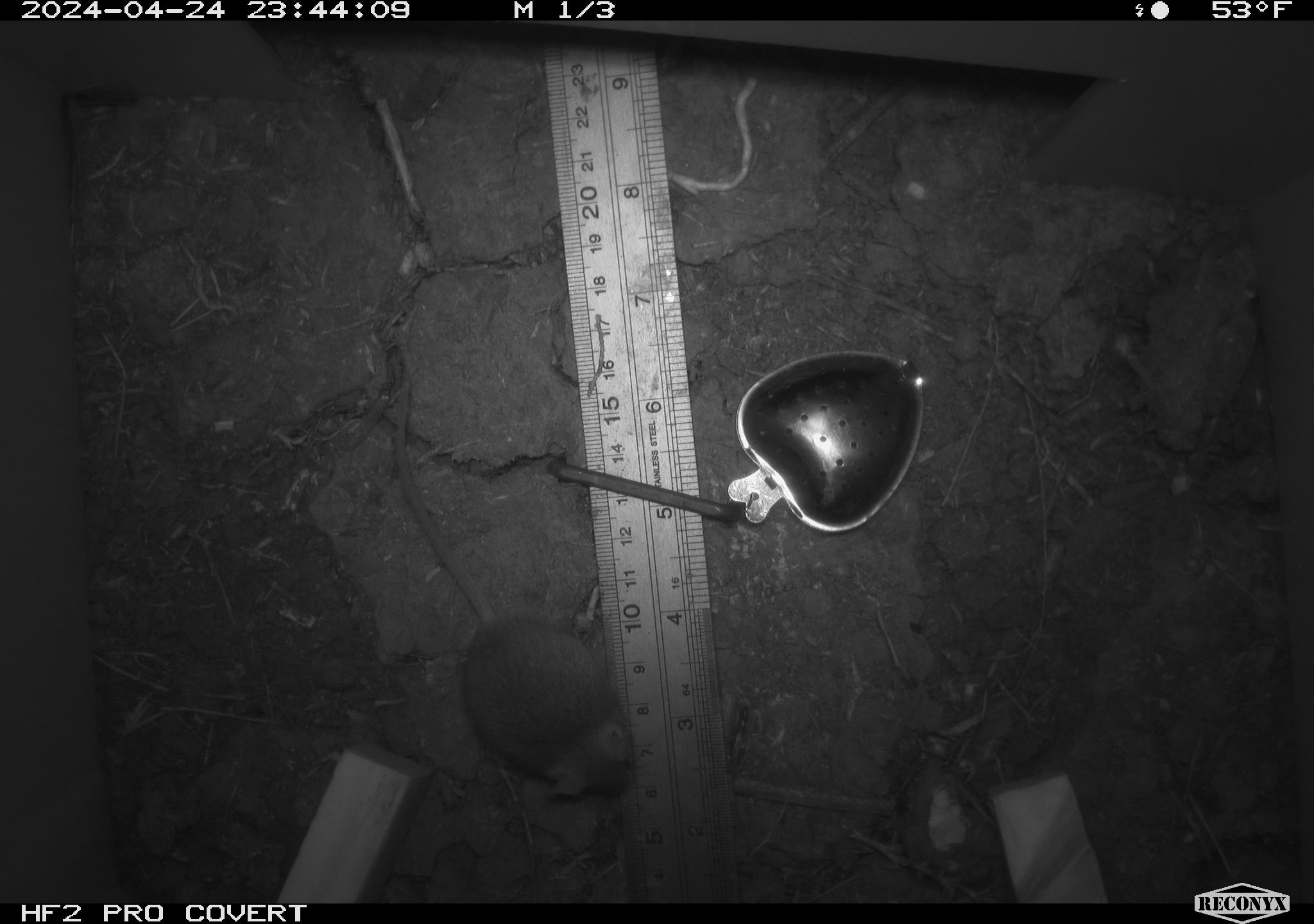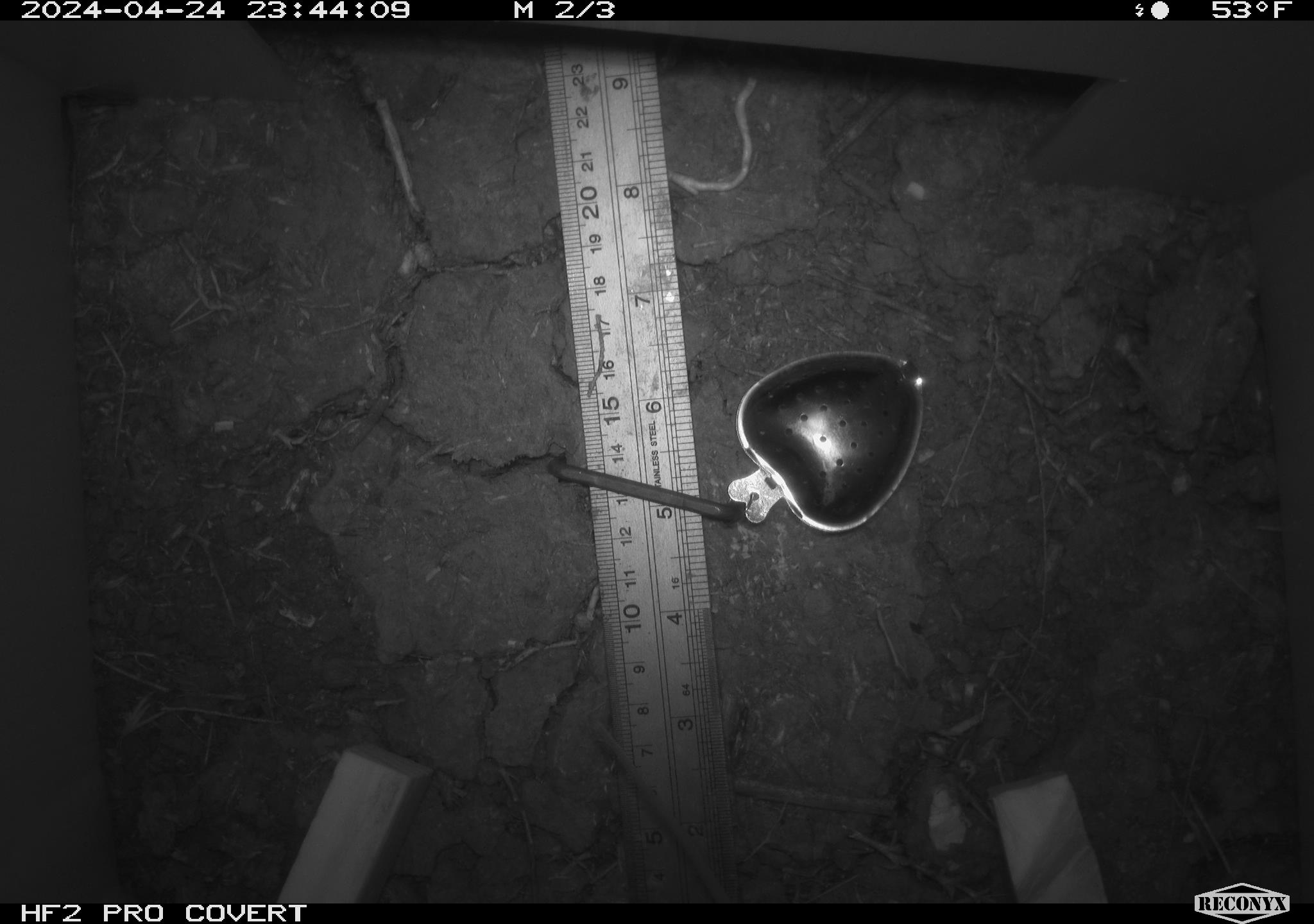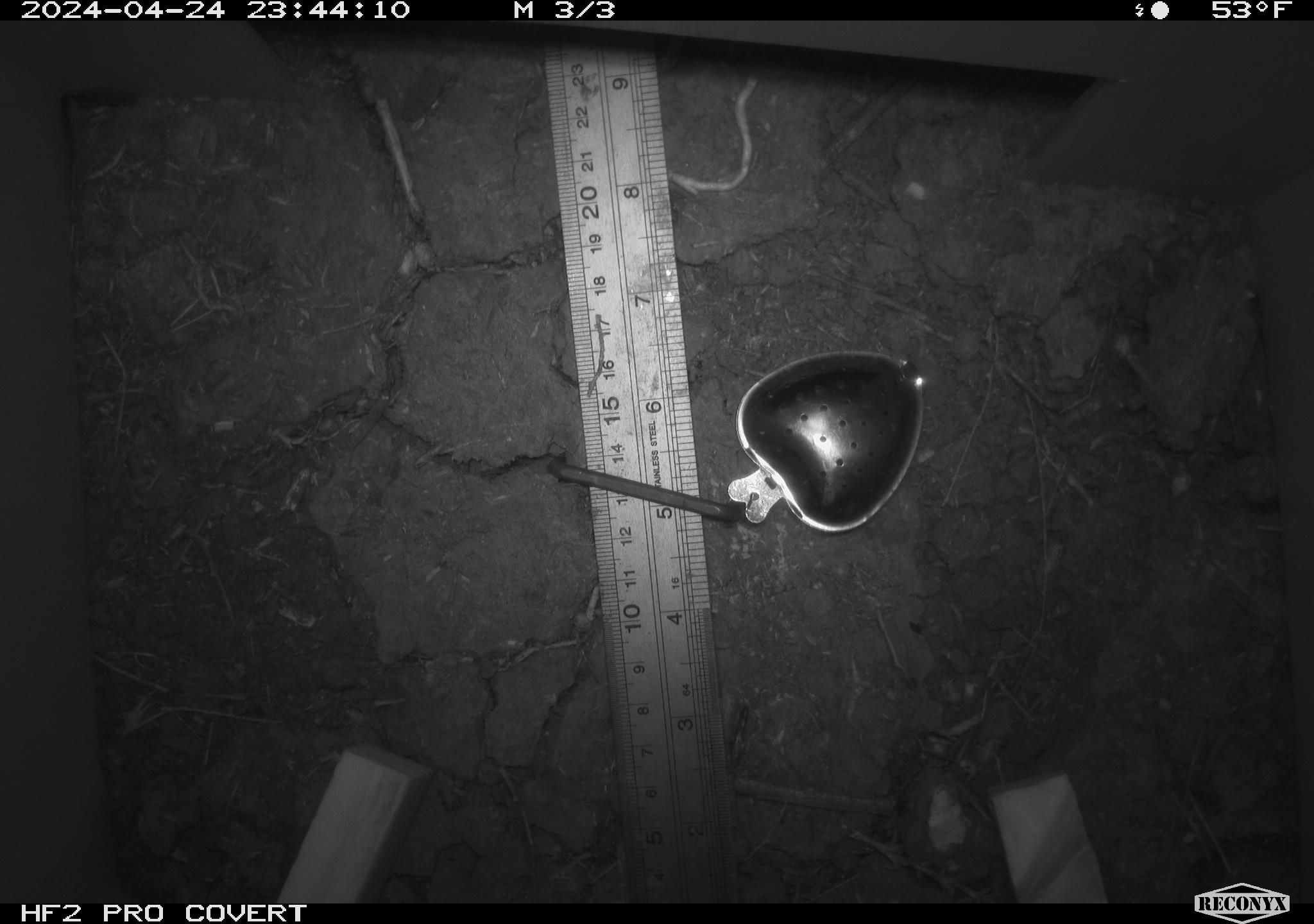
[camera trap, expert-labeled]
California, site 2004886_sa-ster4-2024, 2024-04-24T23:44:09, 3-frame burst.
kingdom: Animalia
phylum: Chordata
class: Mammalia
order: Rodentia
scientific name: Rodentia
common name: mouse species